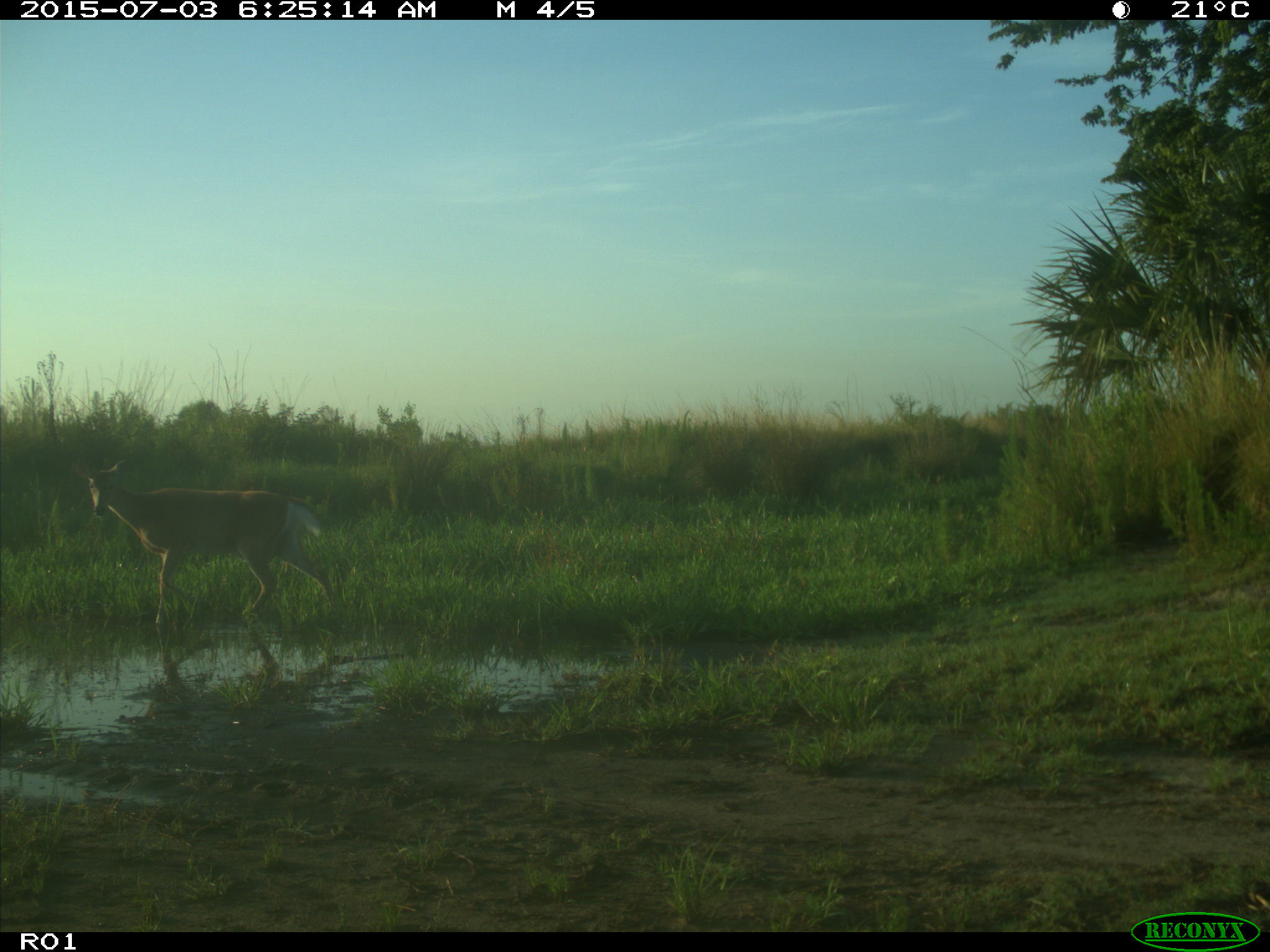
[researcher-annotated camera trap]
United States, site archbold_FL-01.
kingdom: Animalia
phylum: Chordata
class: Mammalia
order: Artiodactyla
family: Cervidae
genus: Odocoileus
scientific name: Odocoileus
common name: deer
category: unidentified deer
Unidentified deer (deer) (Odocoileus).